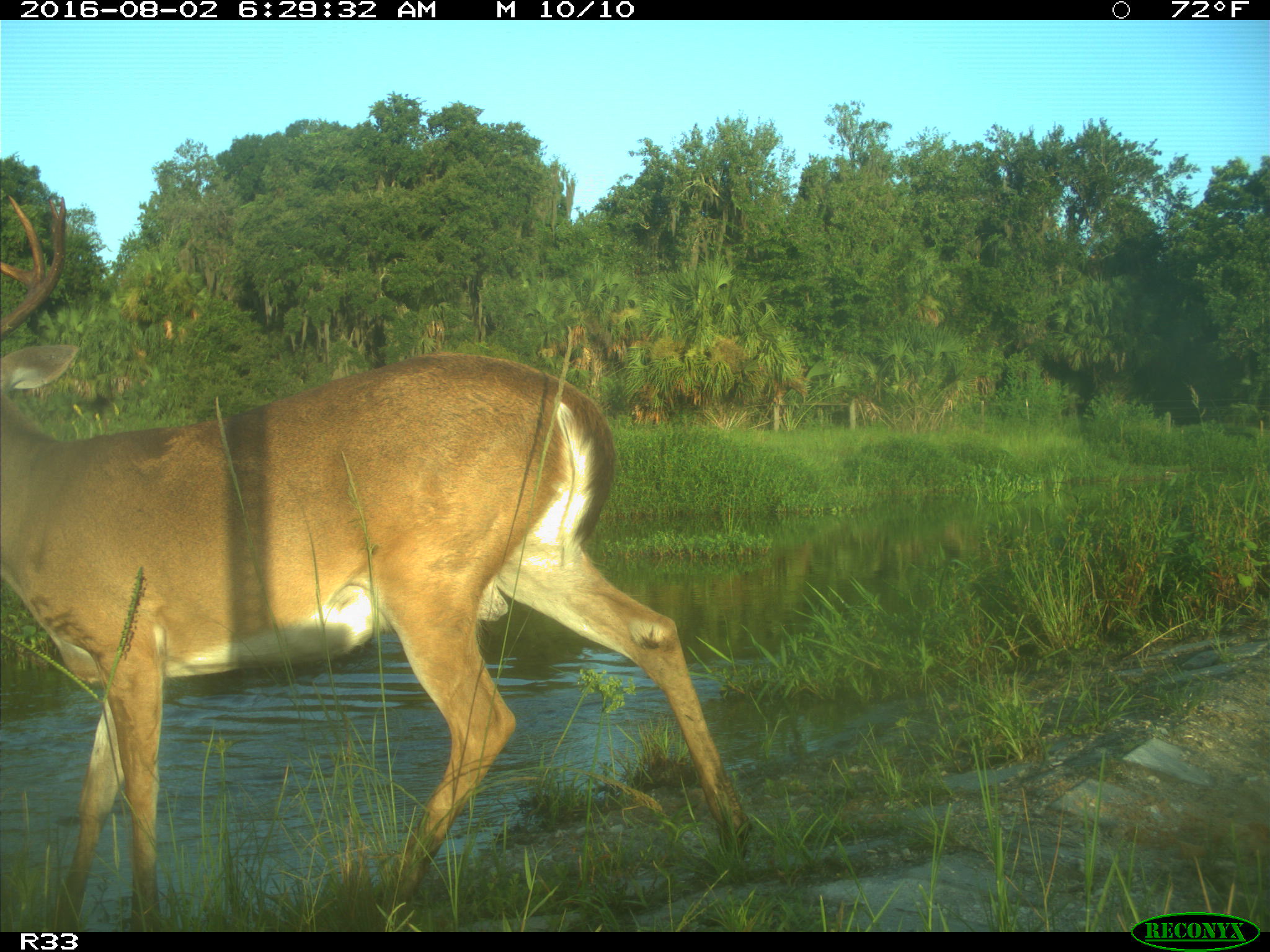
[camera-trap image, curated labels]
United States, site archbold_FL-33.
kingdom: Animalia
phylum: Chordata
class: Mammalia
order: Artiodactyla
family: Cervidae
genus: Odocoileus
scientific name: Odocoileus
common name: deer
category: unidentified deer